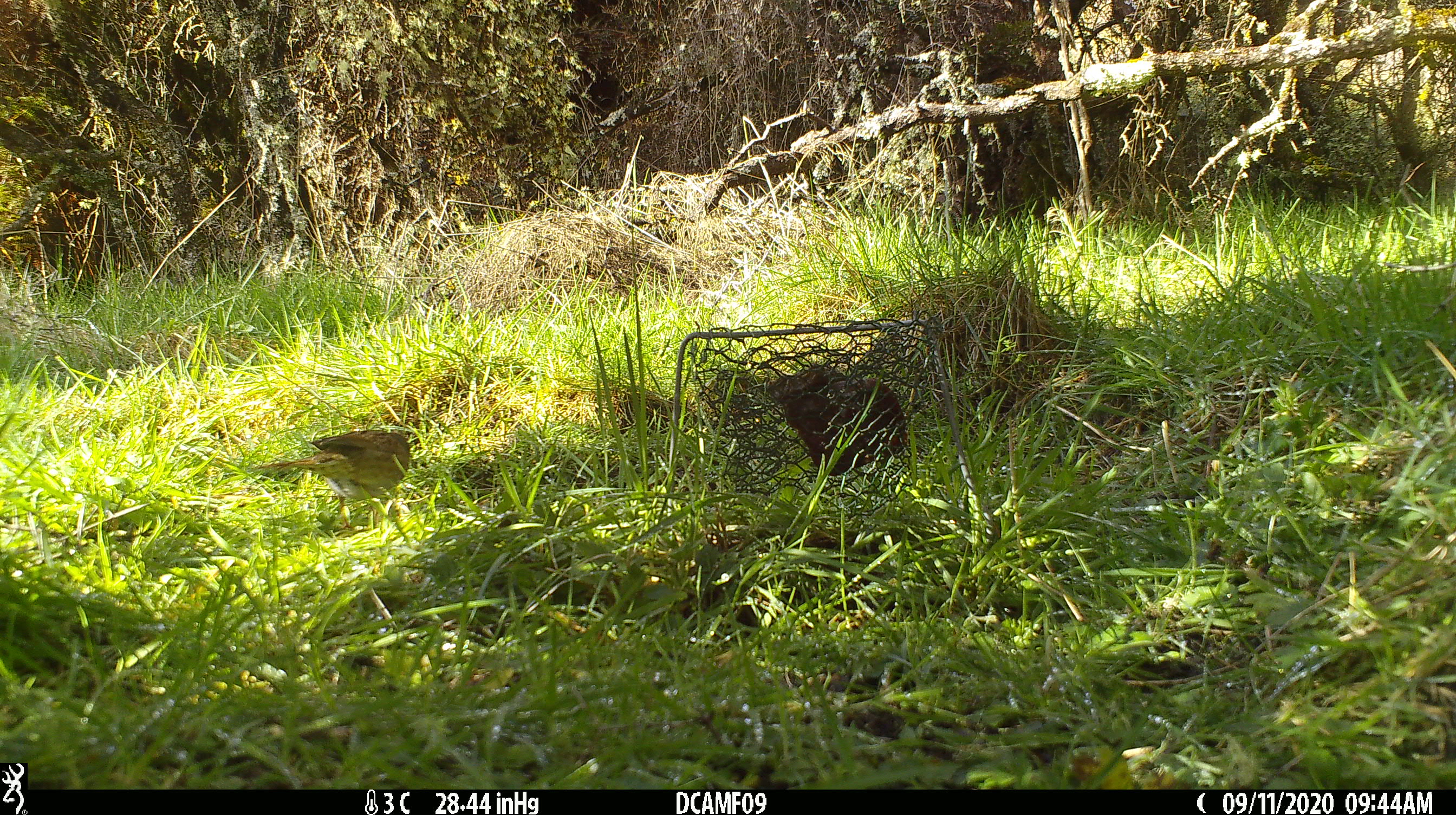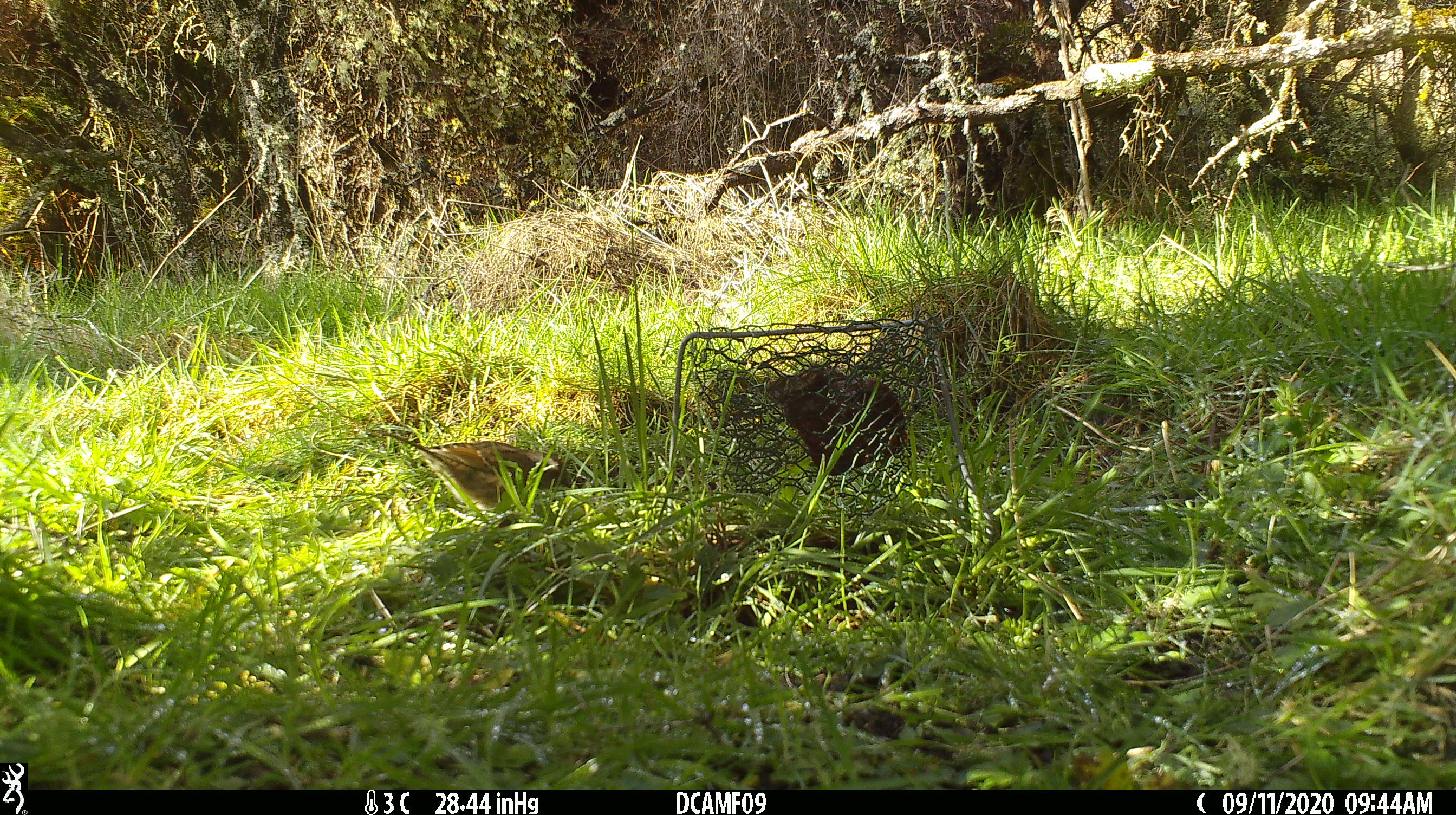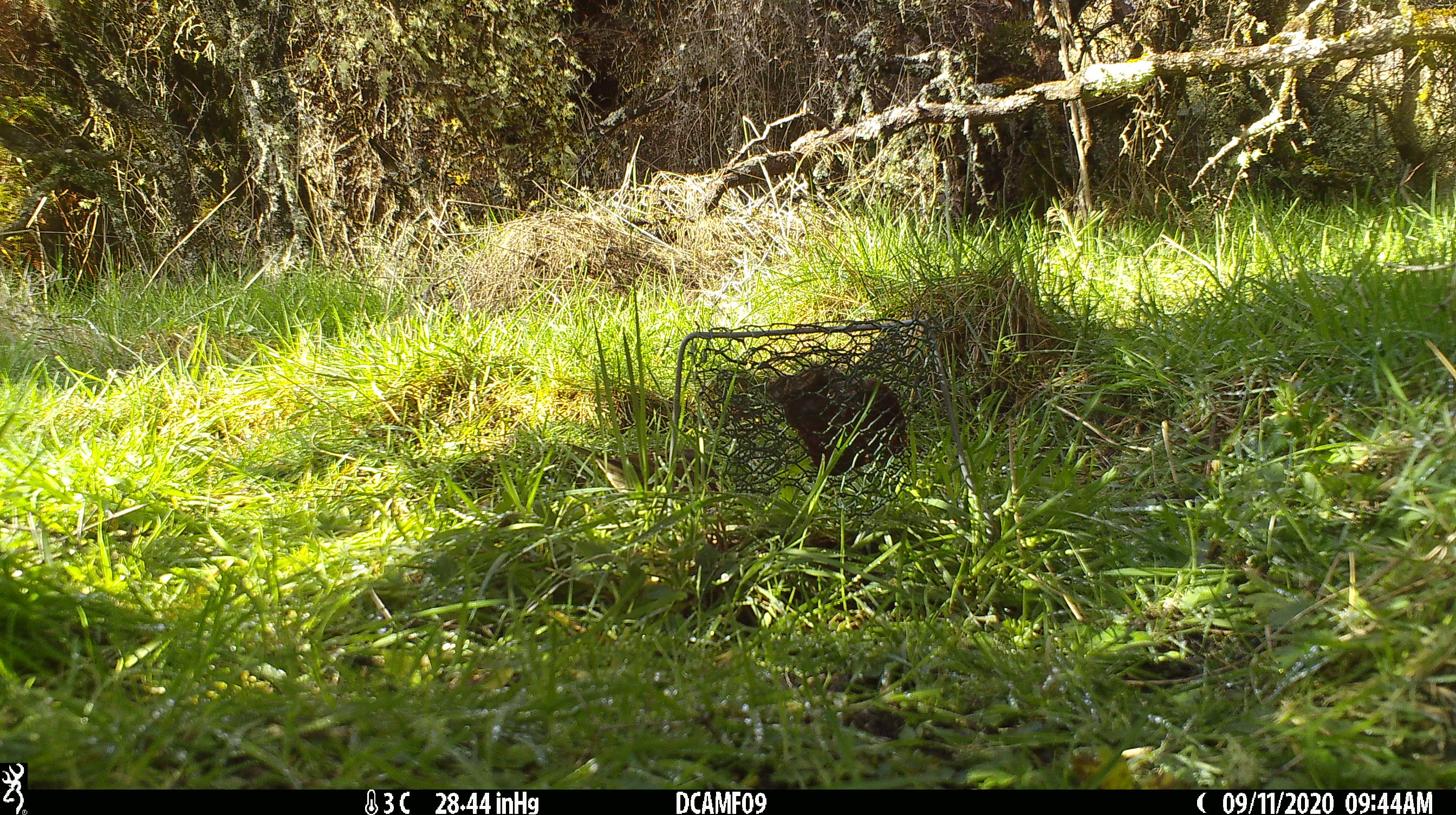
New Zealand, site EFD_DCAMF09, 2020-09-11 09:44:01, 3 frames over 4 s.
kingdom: Animalia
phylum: Chordata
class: Aves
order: Passeriformes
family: Turdidae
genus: Turdus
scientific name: Turdus philomelos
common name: song thrush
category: thrush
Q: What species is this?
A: Thrush (song thrush) (Turdus philomelos).